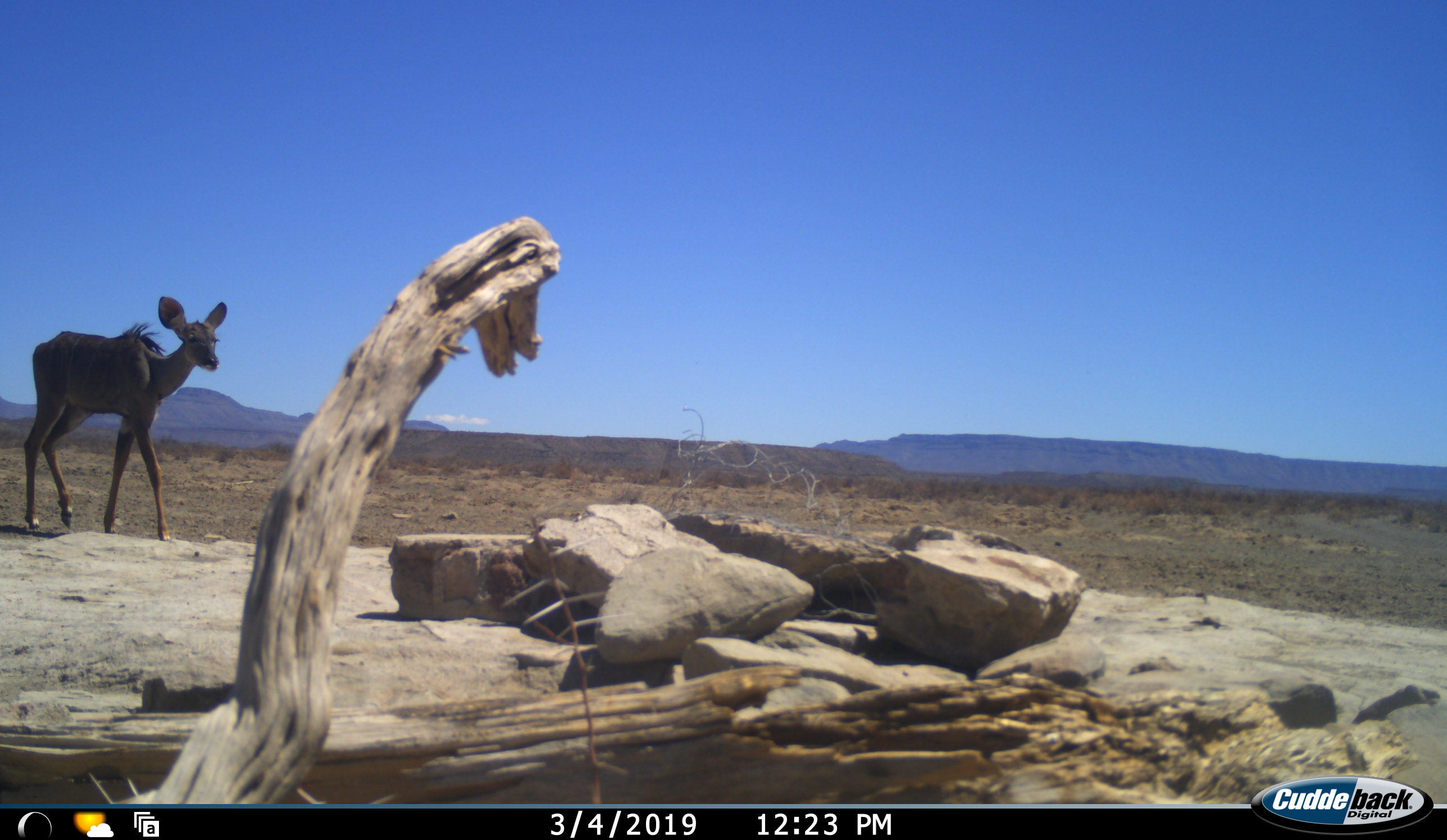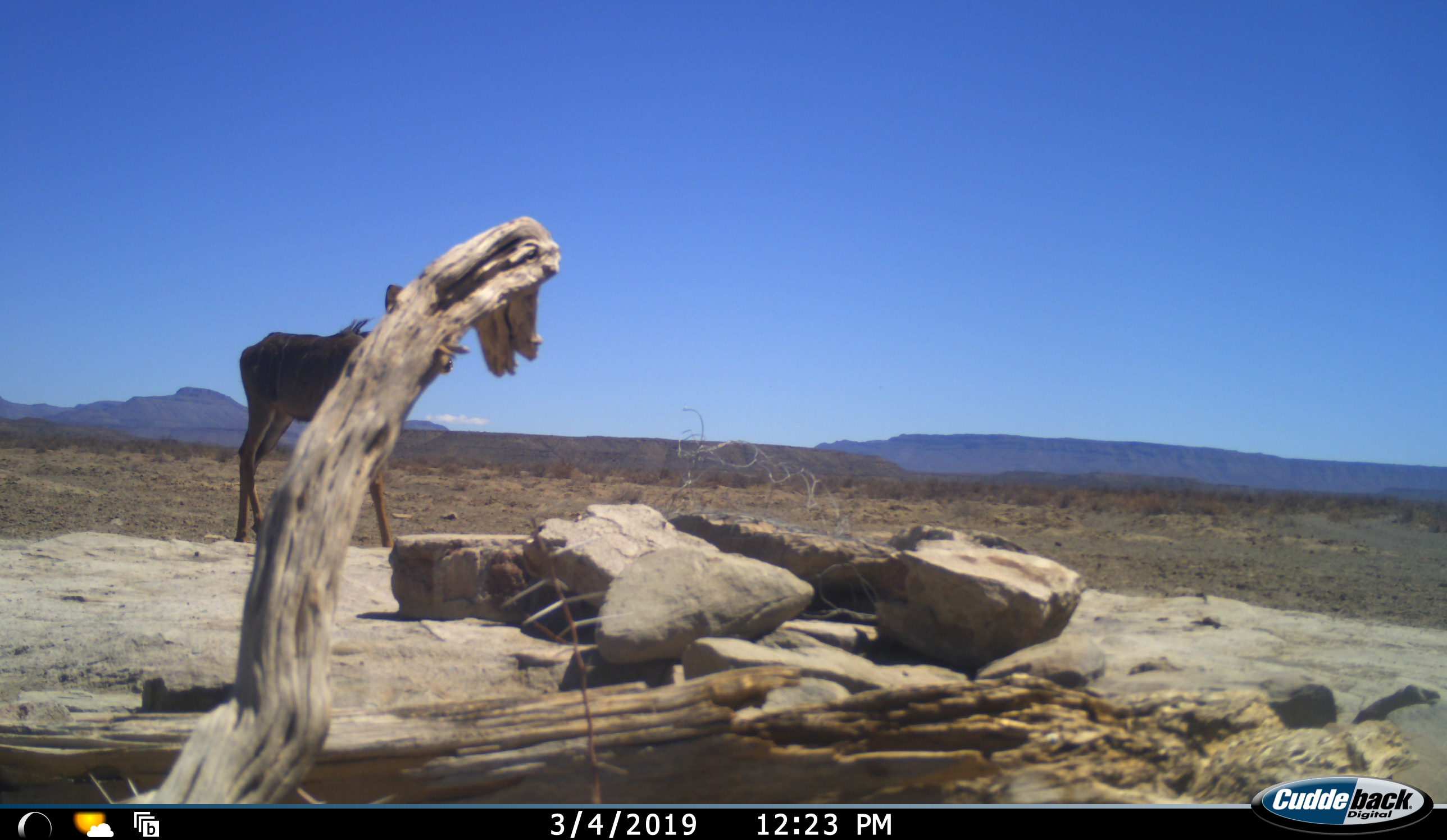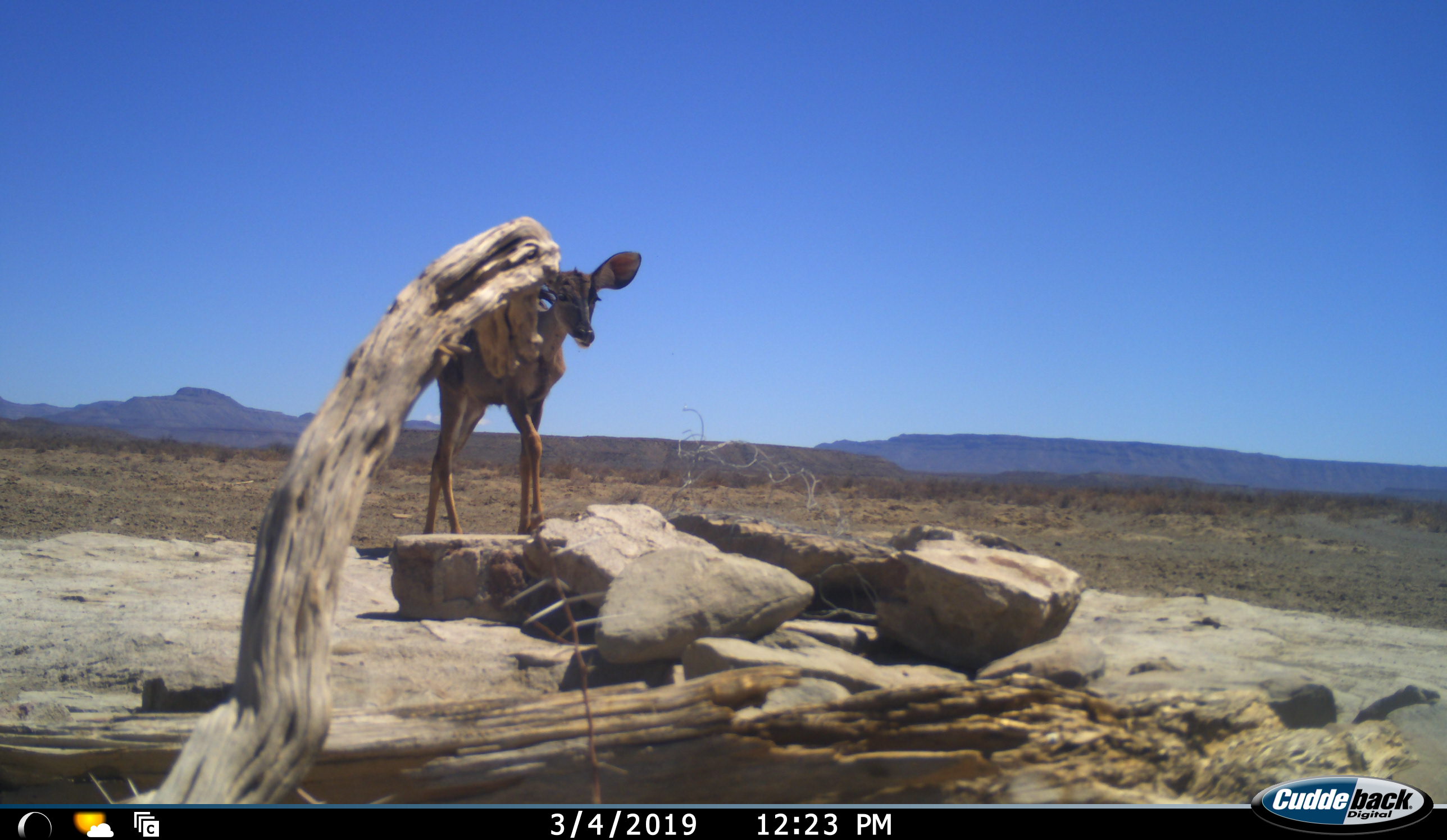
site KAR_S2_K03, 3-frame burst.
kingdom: Animalia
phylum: Chordata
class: Mammalia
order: Artiodactyla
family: Bovidae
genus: Tragelaphus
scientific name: Tragelaphus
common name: kudu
Kudu (Tragelaphus), count 1. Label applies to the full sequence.